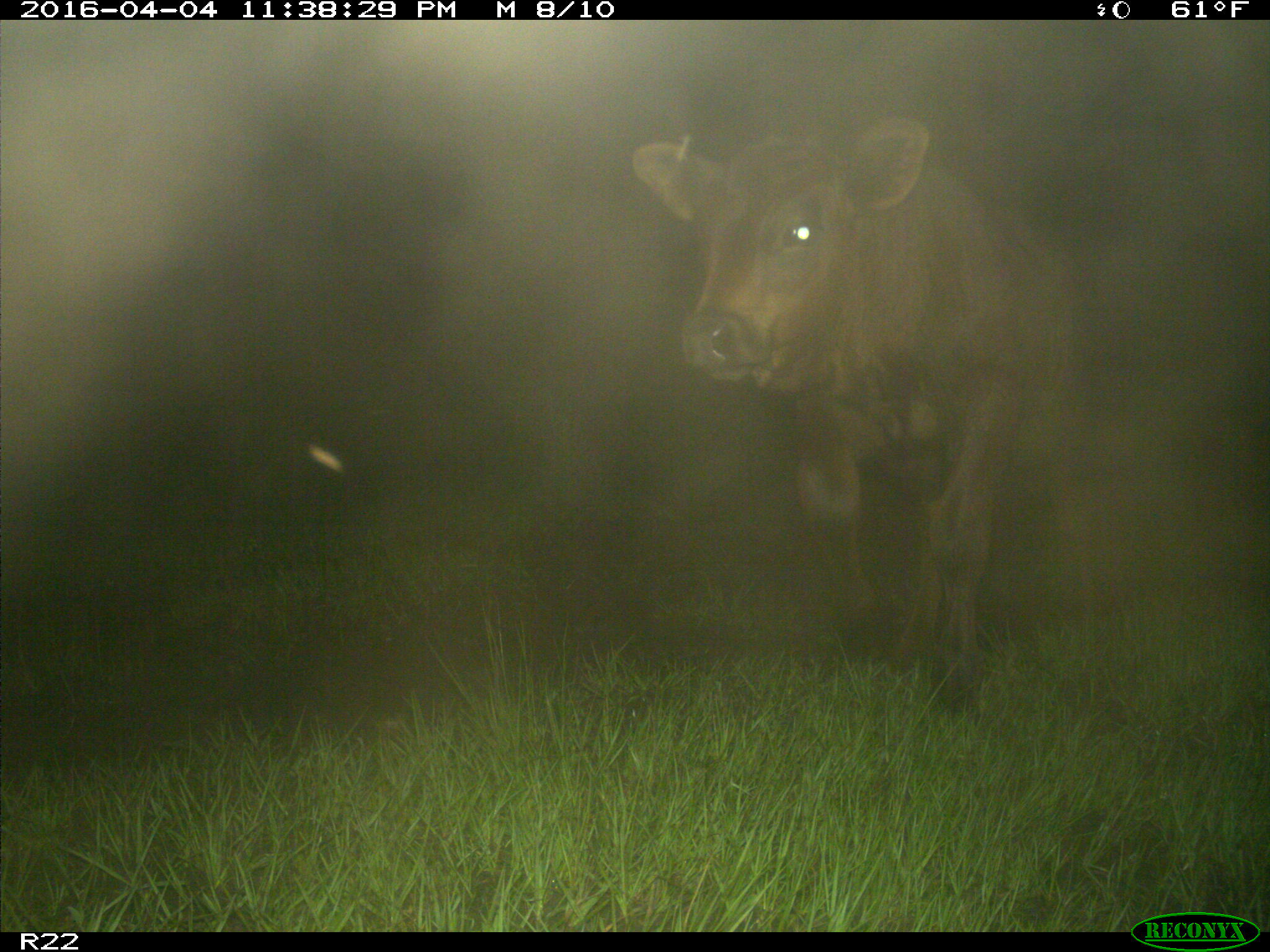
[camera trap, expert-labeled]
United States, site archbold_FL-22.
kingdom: Animalia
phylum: Chordata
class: Mammalia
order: Artiodactyla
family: Bovidae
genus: Bos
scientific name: Bos taurus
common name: domestic cow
Bos taurus (domestic cow).